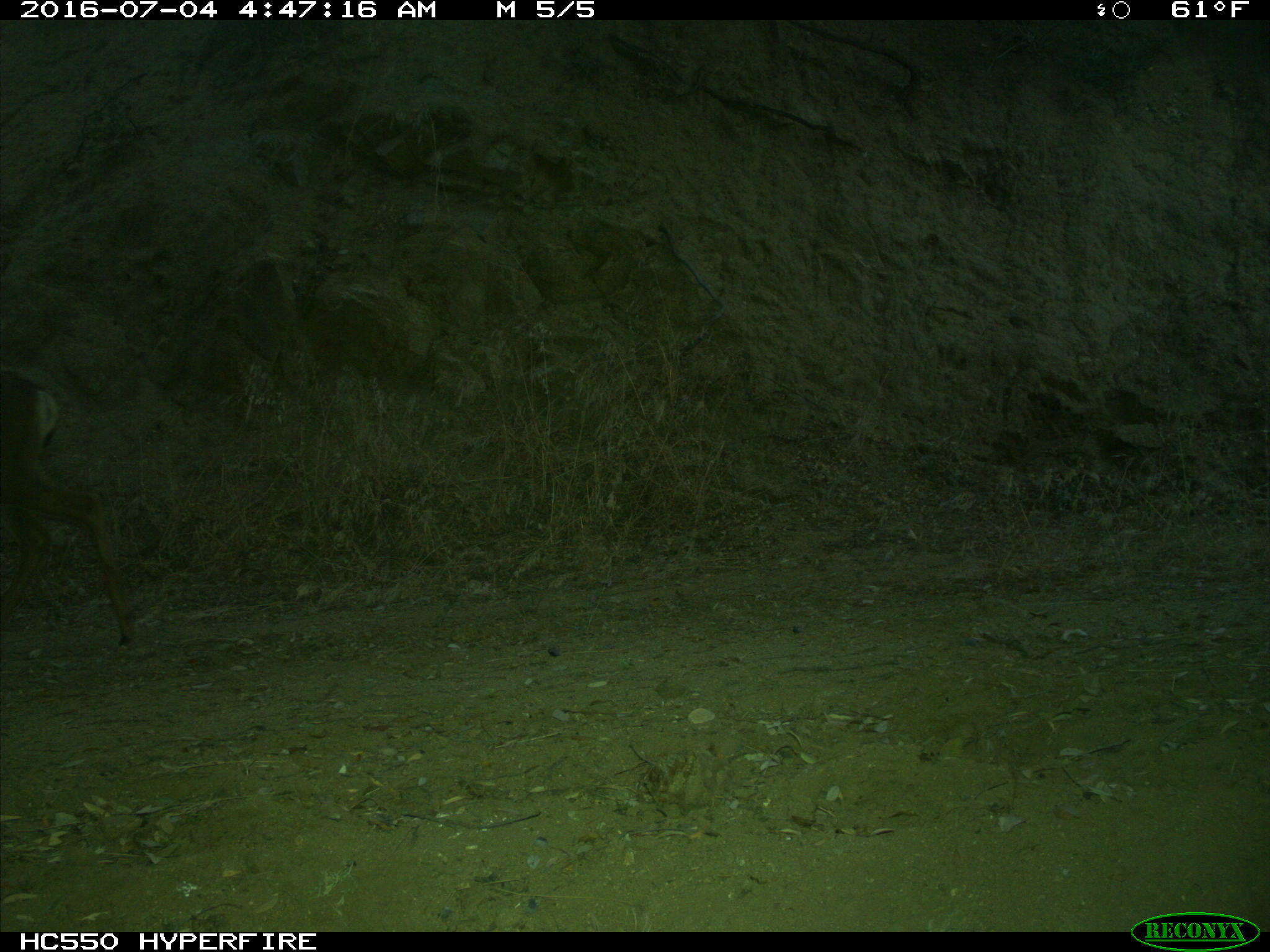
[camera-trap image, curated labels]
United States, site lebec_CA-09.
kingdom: Animalia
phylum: Chordata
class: Mammalia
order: Artiodactyla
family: Cervidae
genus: Odocoileus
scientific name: Odocoileus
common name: deer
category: unidentified deer